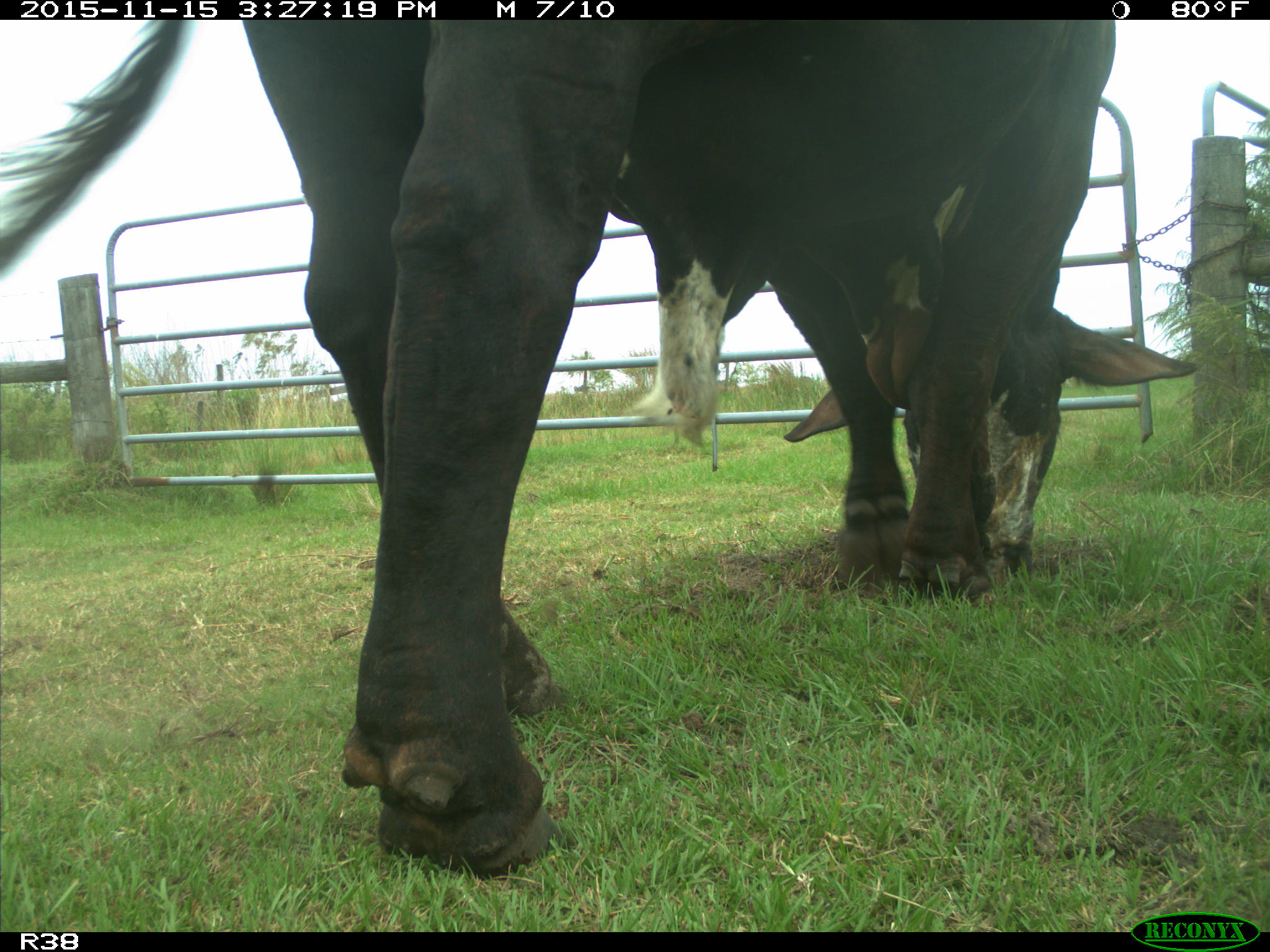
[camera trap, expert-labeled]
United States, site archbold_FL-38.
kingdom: Animalia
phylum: Chordata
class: Mammalia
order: Artiodactyla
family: Bovidae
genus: Bos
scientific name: Bos taurus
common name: domestic cow